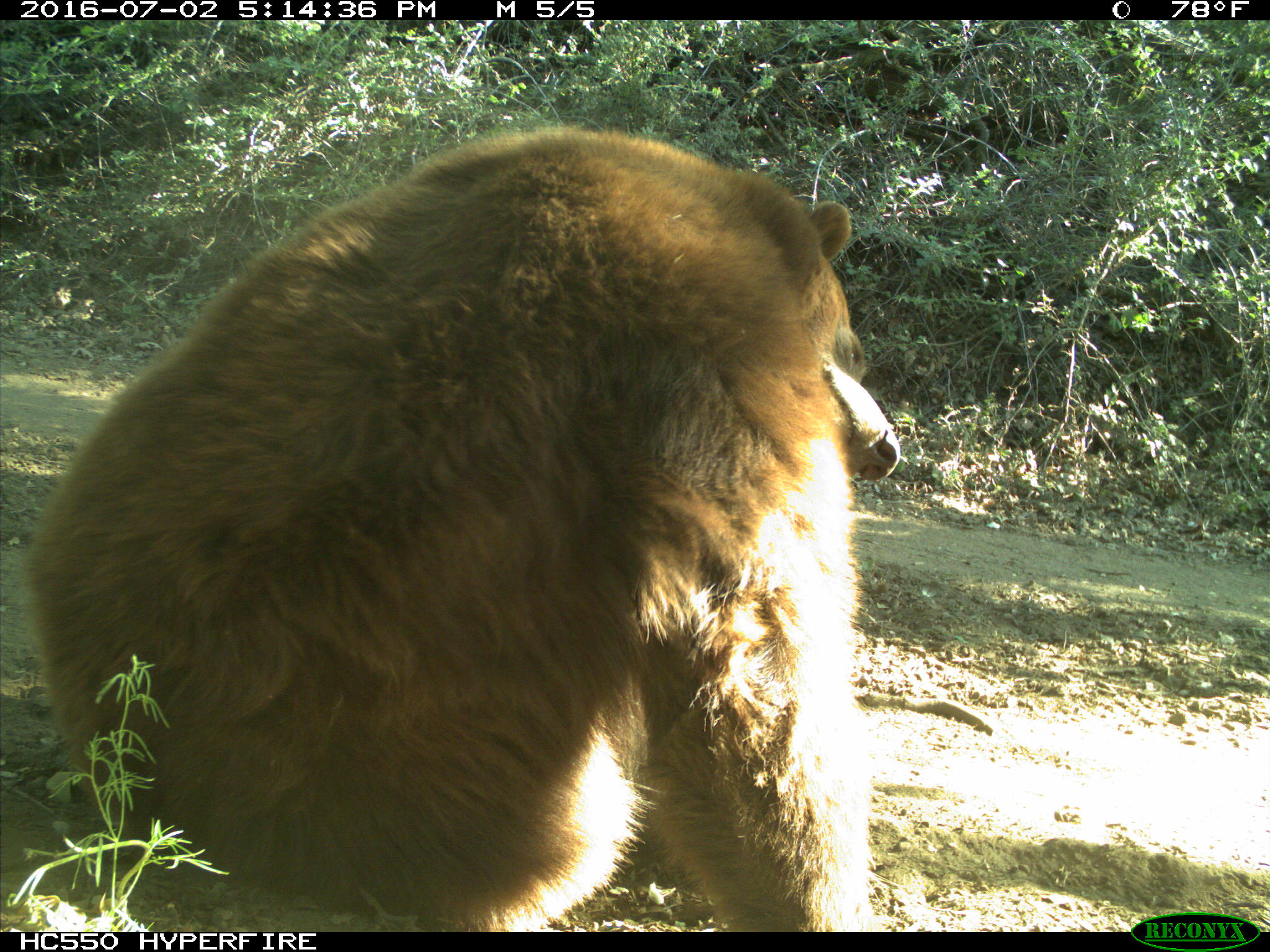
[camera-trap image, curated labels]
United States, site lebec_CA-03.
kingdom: Animalia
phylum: Chordata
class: Mammalia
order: Carnivora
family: Ursidae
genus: Ursus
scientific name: Ursus americanus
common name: american black bear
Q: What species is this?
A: Ursus americanus (american black bear).